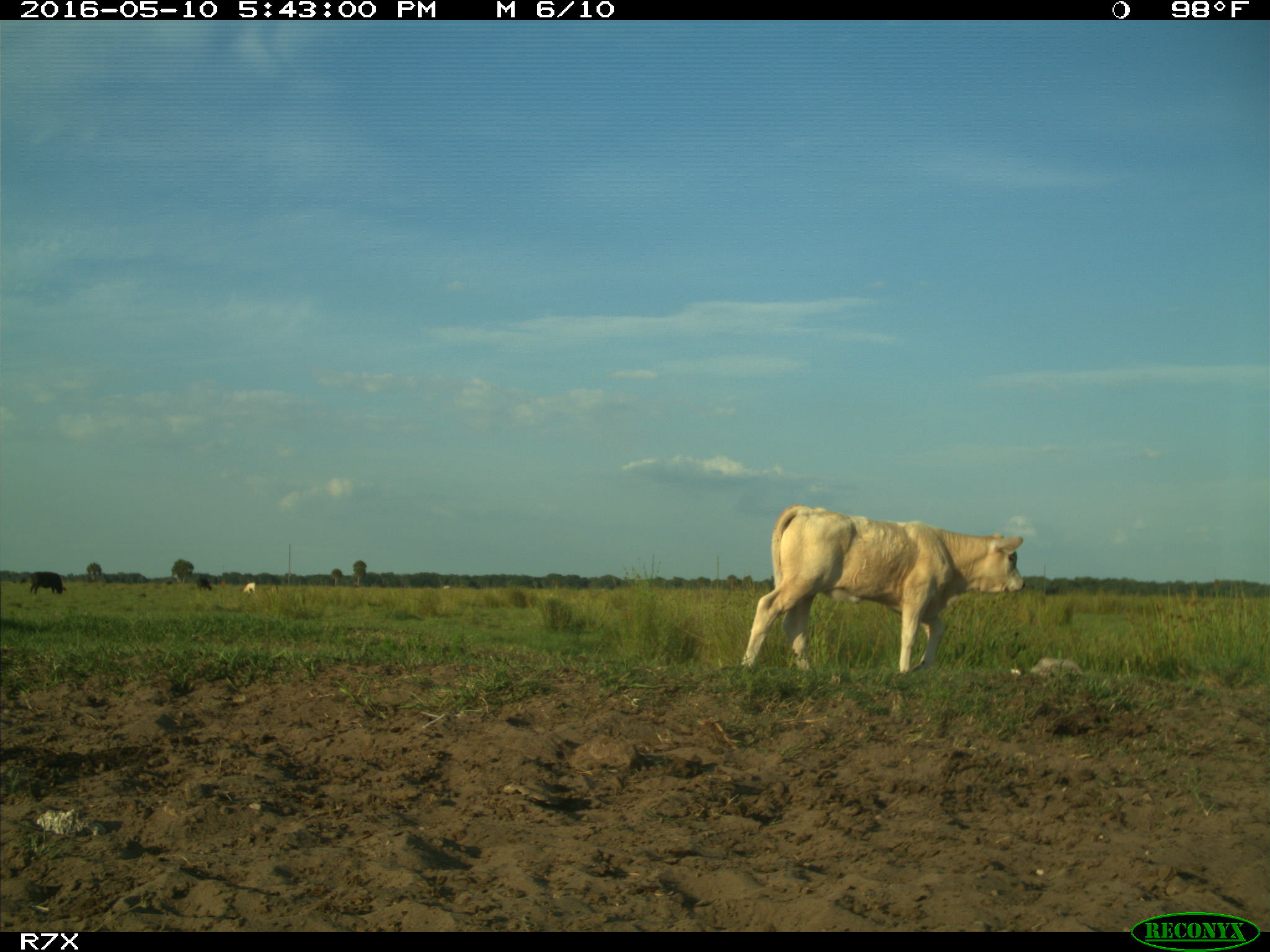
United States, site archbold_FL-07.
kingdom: Animalia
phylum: Chordata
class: Mammalia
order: Artiodactyla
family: Bovidae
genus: Bos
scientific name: Bos taurus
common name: domestic cow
Bos taurus (domestic cow).